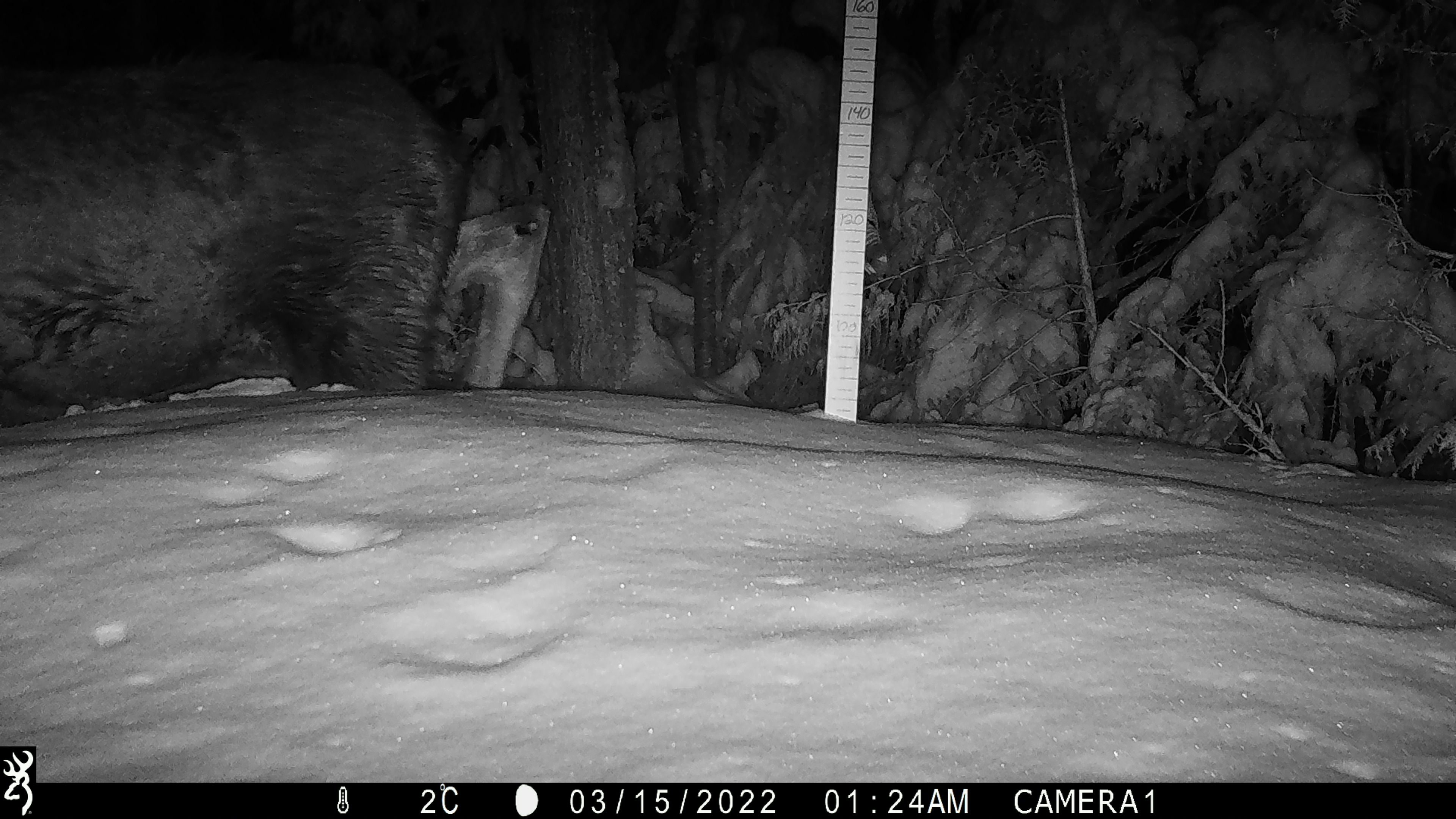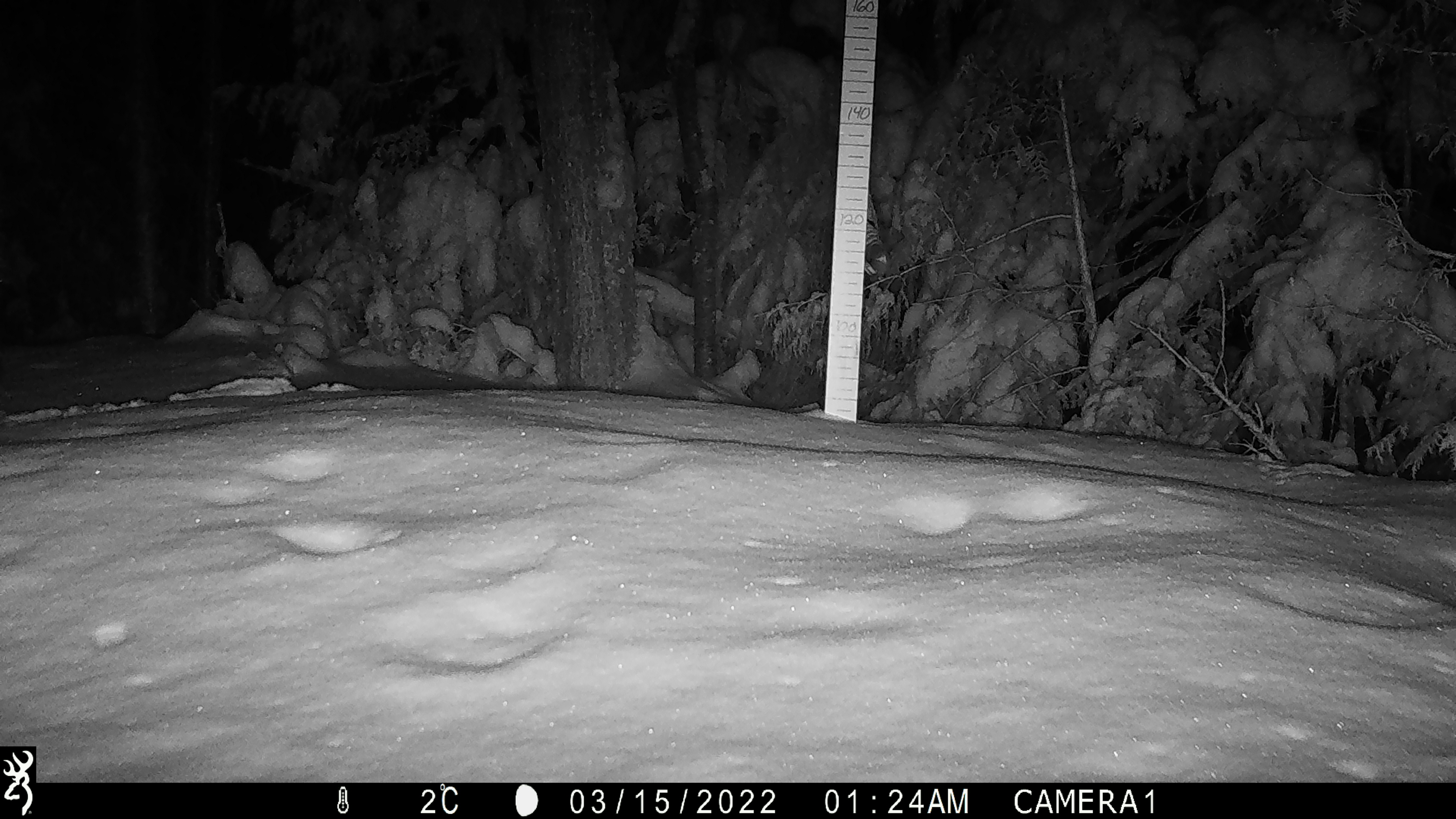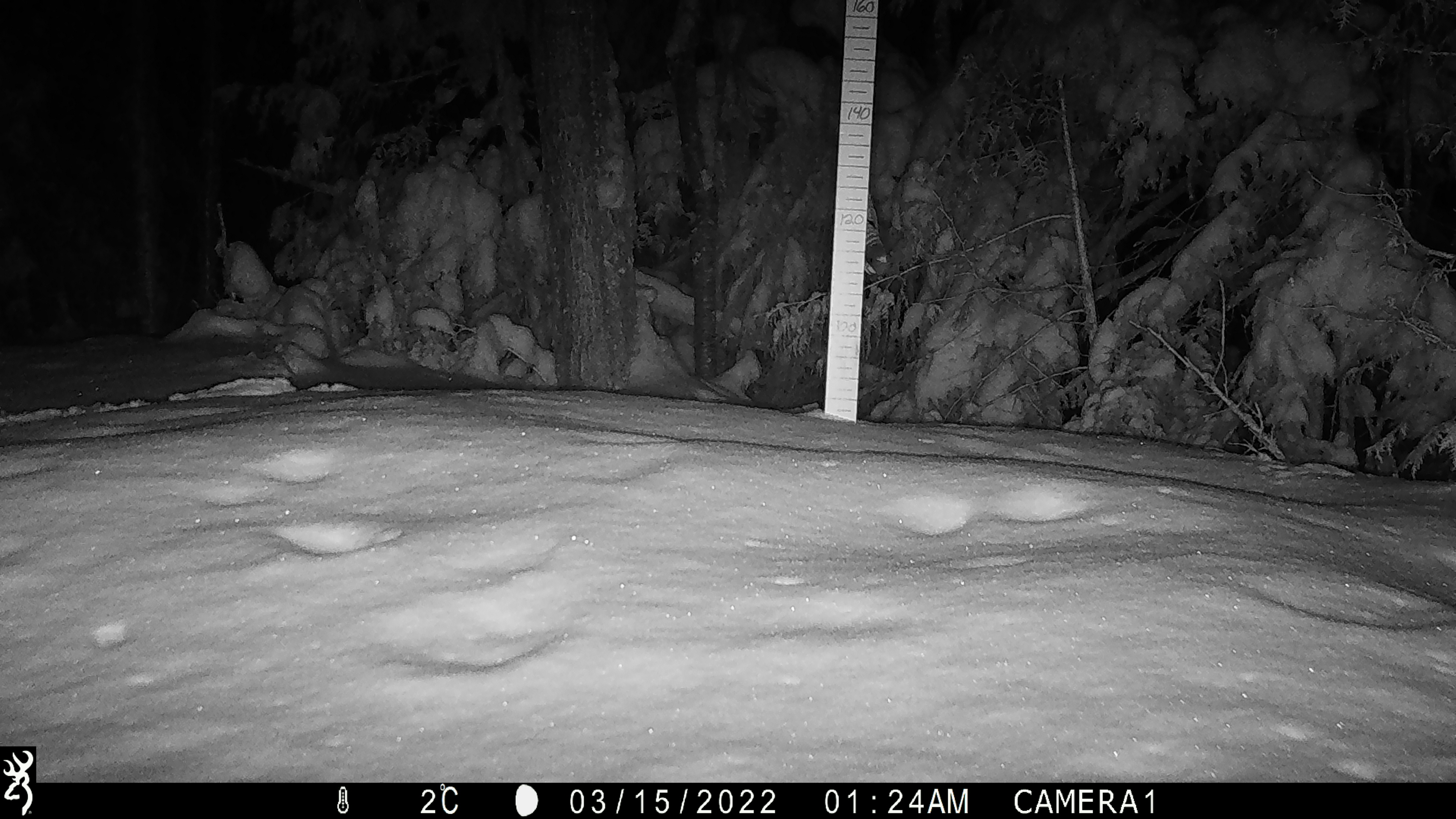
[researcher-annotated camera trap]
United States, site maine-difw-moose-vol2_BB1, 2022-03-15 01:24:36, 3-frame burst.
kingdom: Animalia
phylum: Chordata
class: Mammalia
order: Artiodactyla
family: Cervidae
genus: Alces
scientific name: Alces alces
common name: moose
Moose (Alces alces).